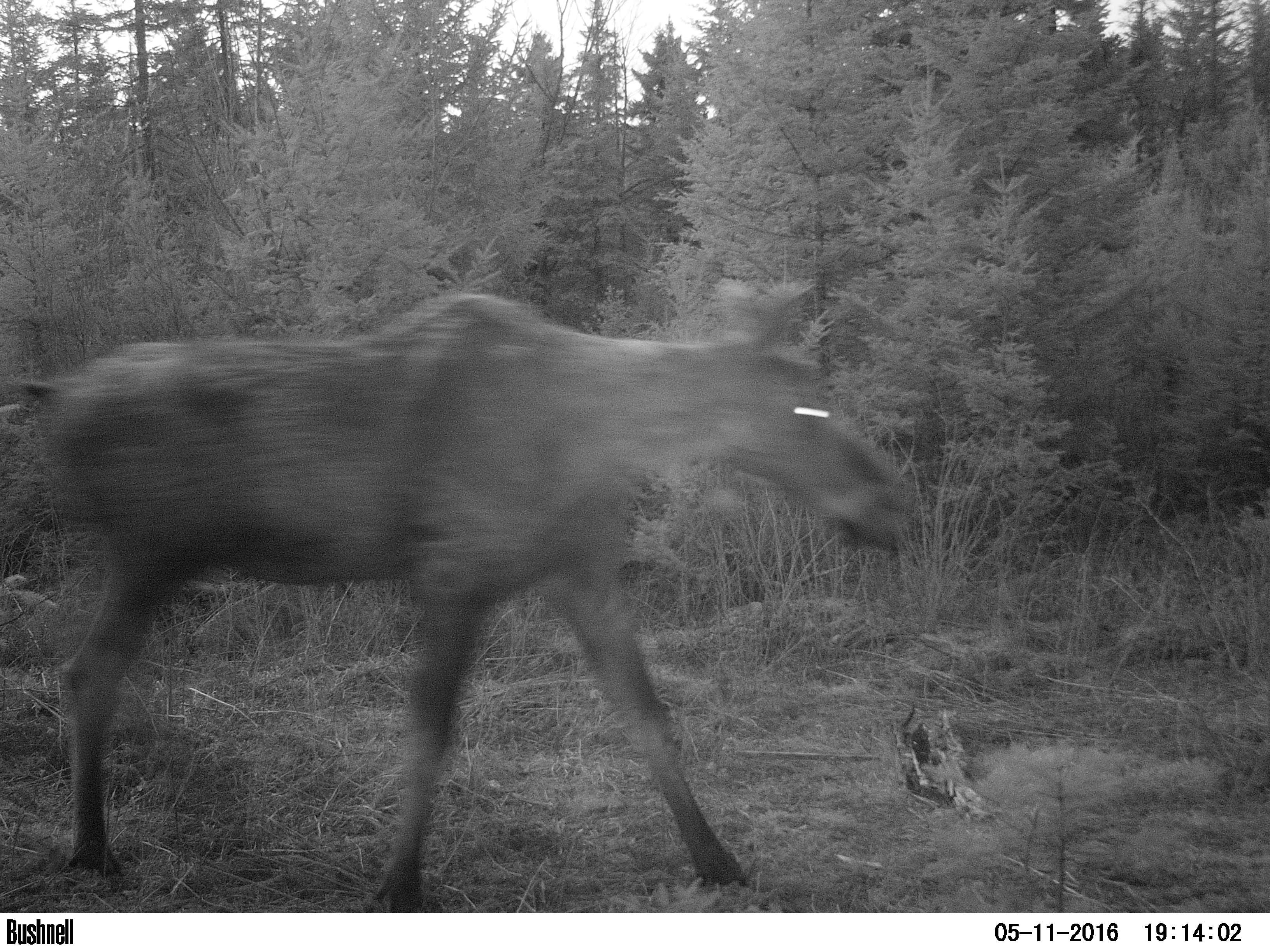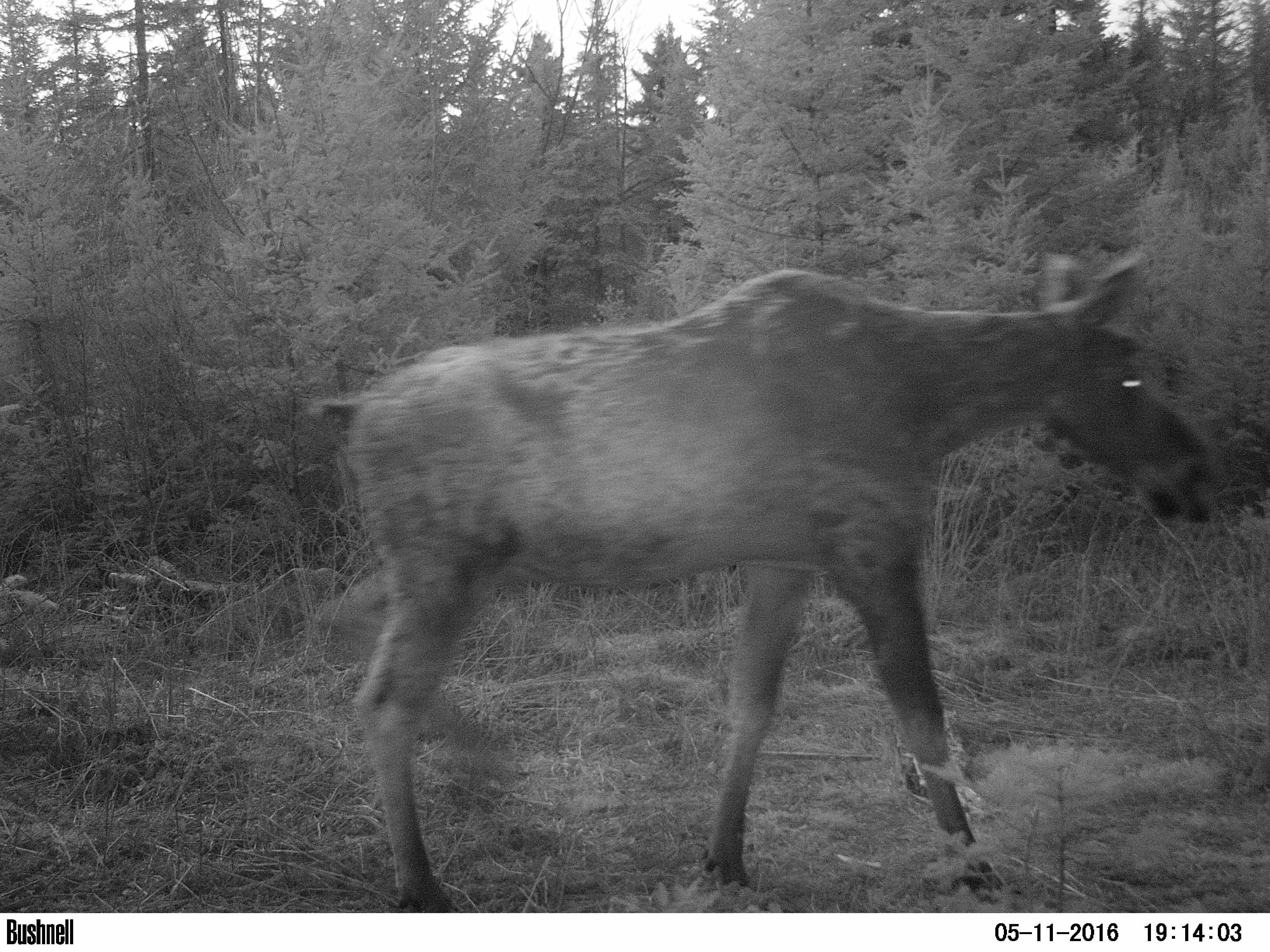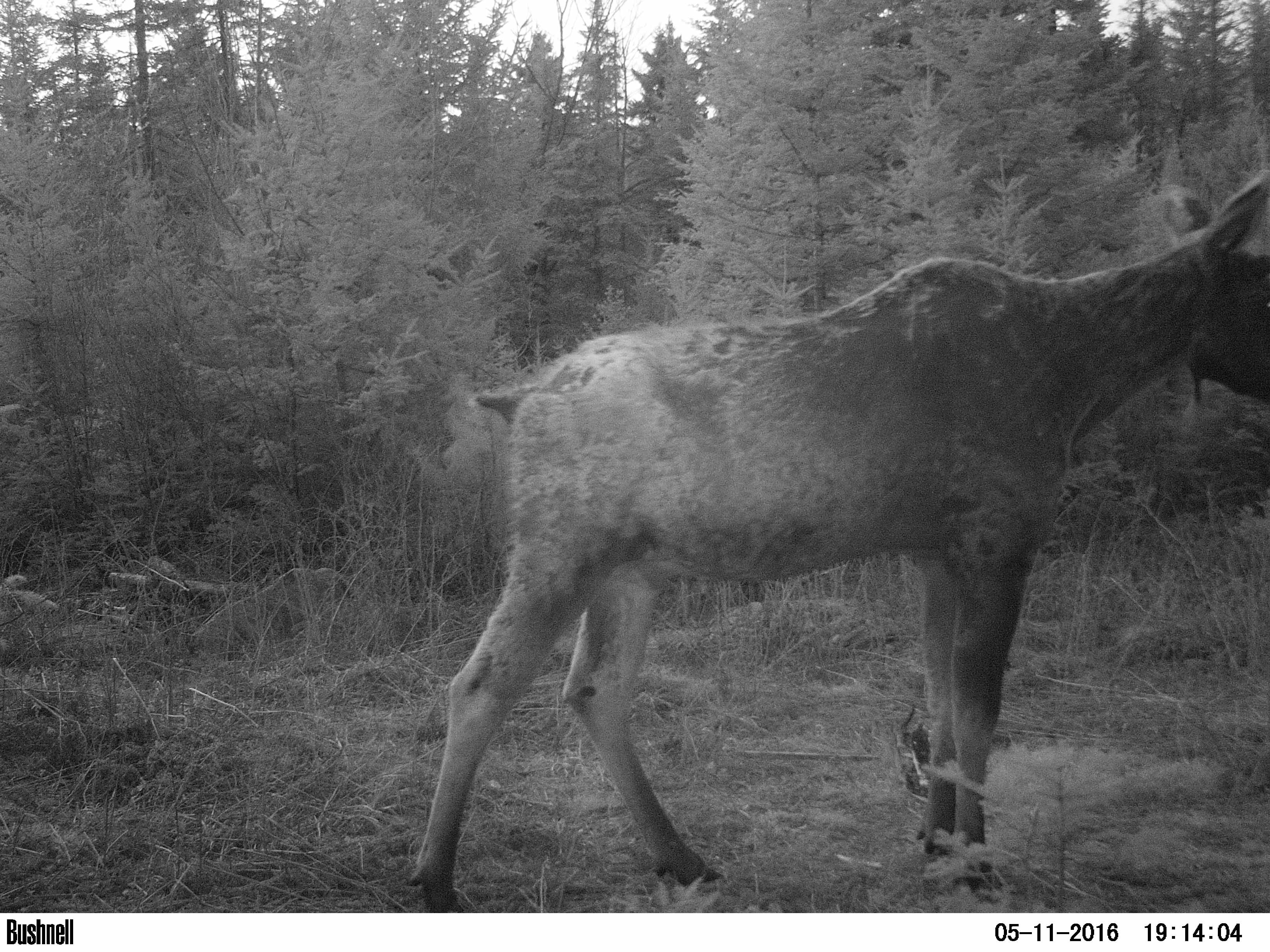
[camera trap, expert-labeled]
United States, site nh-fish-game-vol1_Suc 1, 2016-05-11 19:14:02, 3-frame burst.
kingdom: Animalia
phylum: Chordata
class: Mammalia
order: Artiodactyla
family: Cervidae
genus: Alces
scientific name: Alces alces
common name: moose